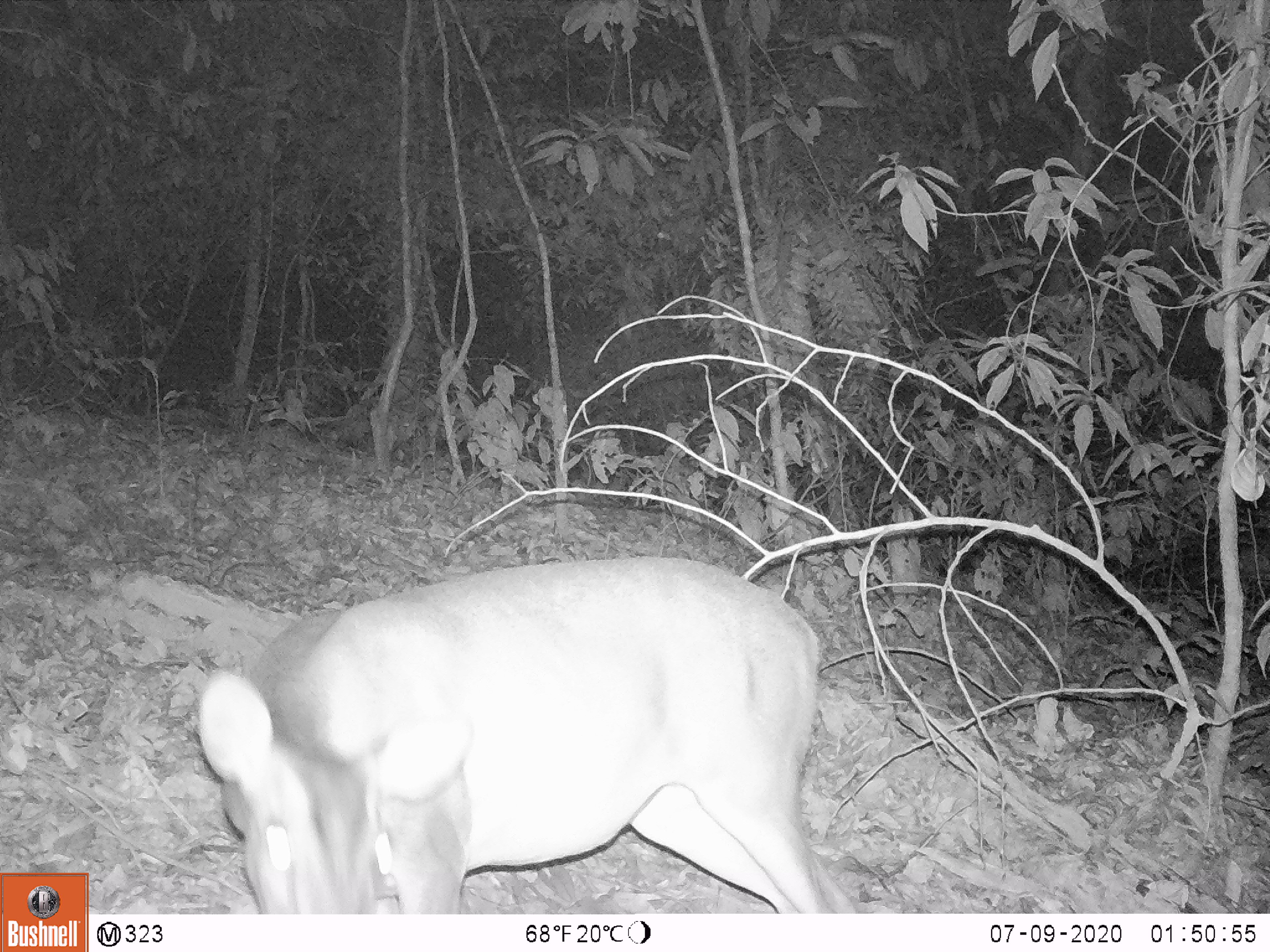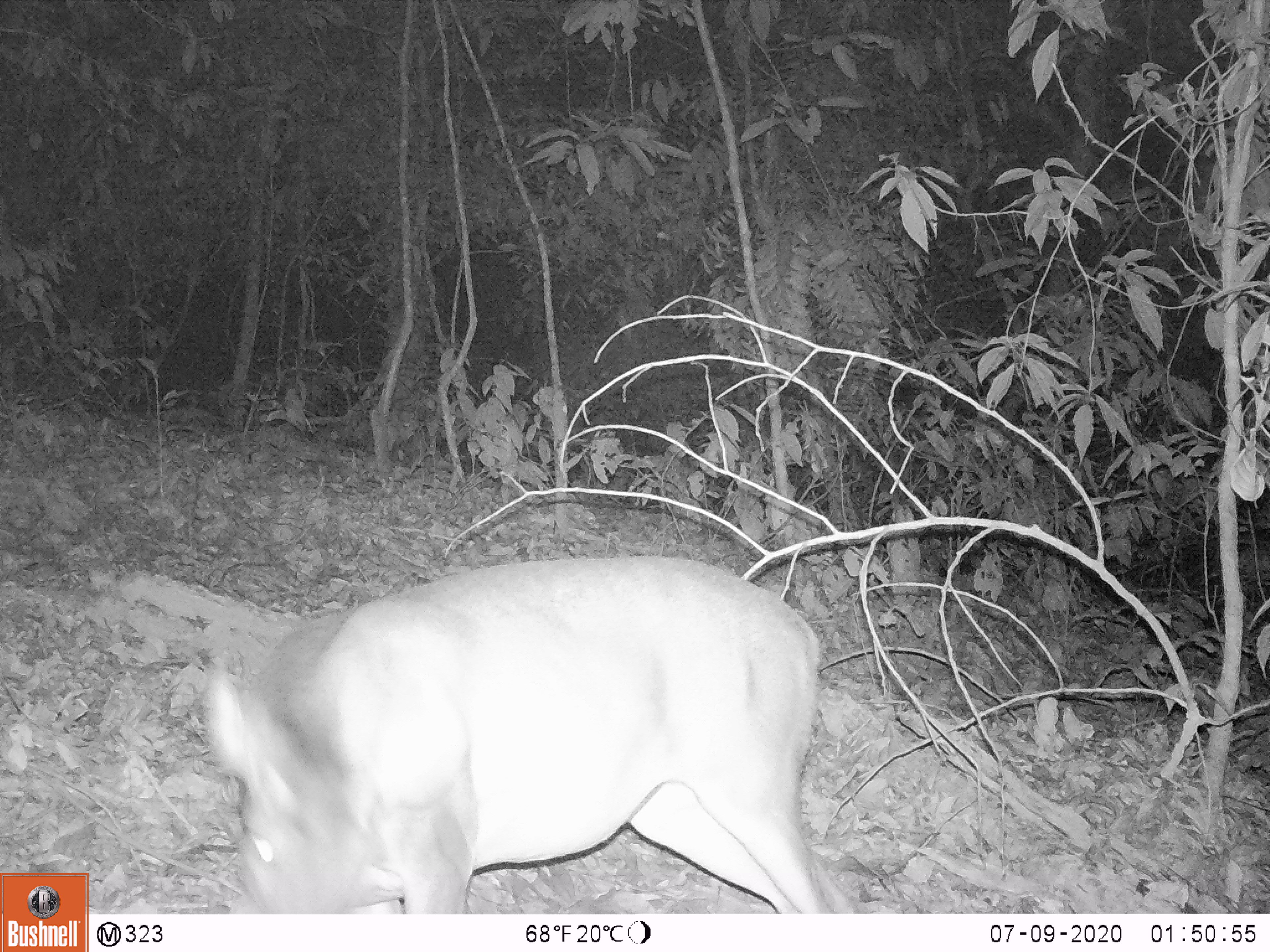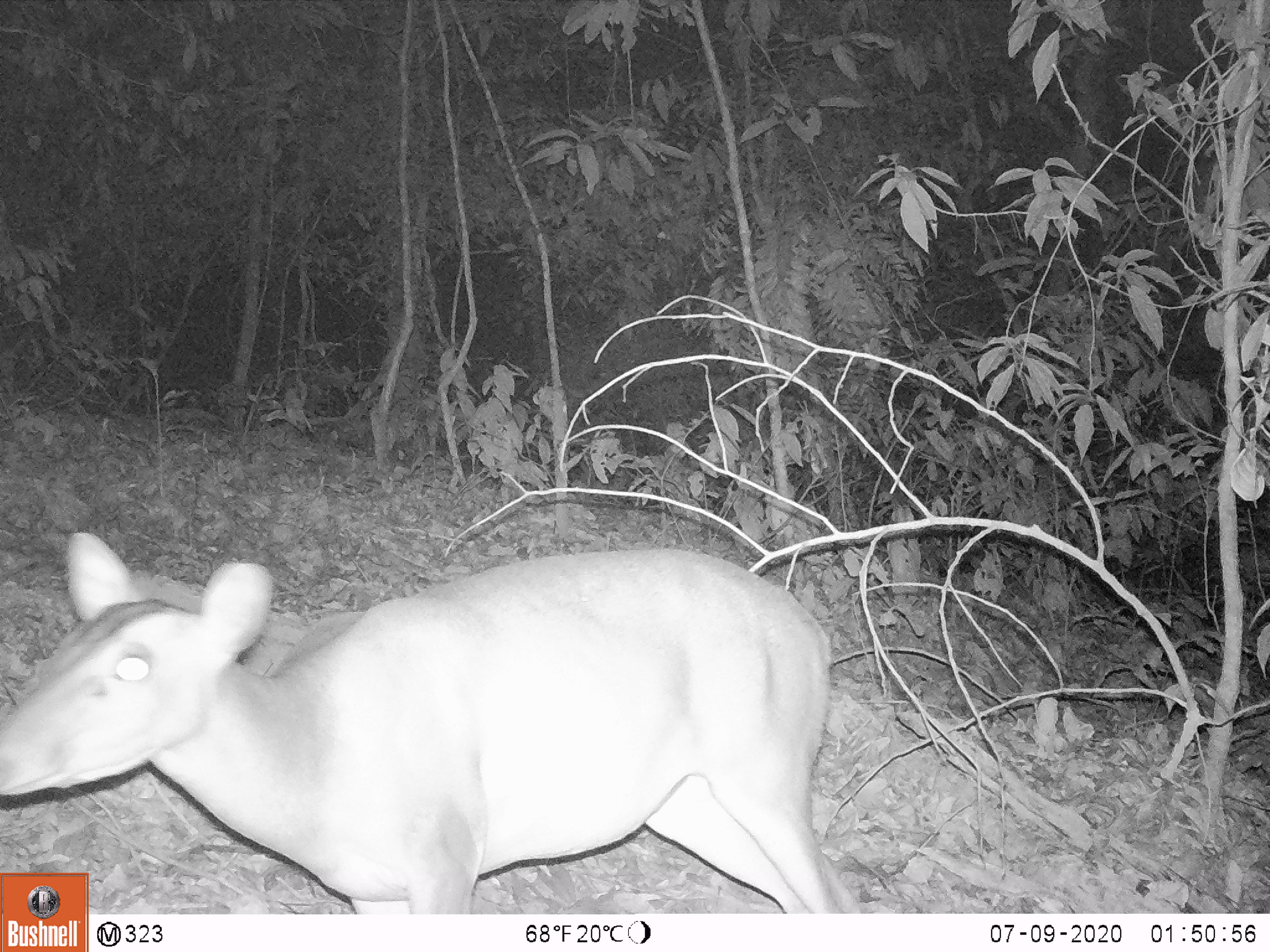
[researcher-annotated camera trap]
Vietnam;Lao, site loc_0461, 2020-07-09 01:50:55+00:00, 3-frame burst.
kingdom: Animalia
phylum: Chordata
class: Mammalia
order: Artiodactyla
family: Cervidae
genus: Muntiacus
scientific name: Muntiacus vuquangensis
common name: large-antlered muntjac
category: large antlered muntjac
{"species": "large antlered muntjac (large-antlered muntjac) (Muntiacus vuquangensis)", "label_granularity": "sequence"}